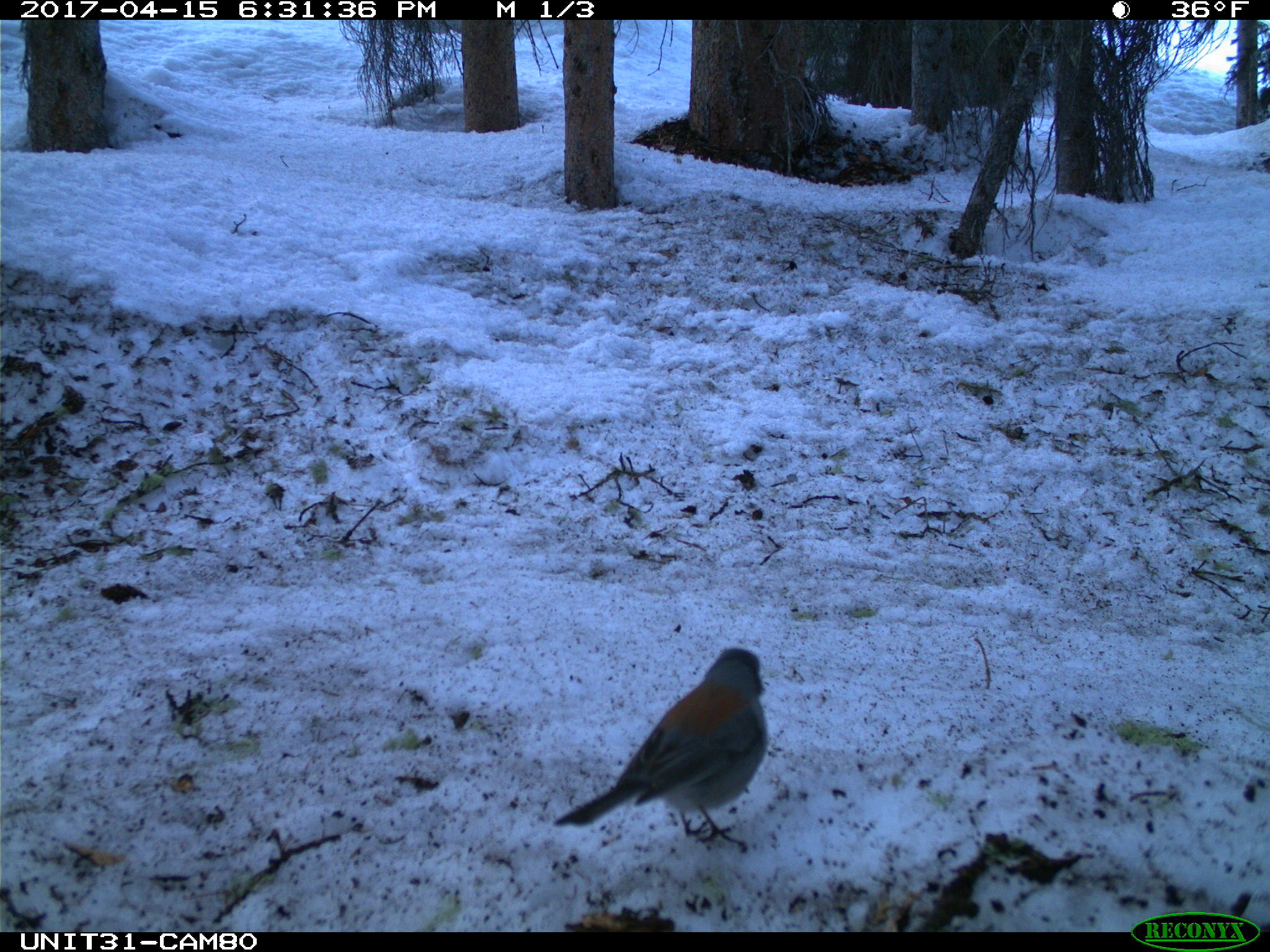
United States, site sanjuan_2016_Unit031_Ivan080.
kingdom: Animalia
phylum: Chordata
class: Aves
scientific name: Aves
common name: birds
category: unidentified bird